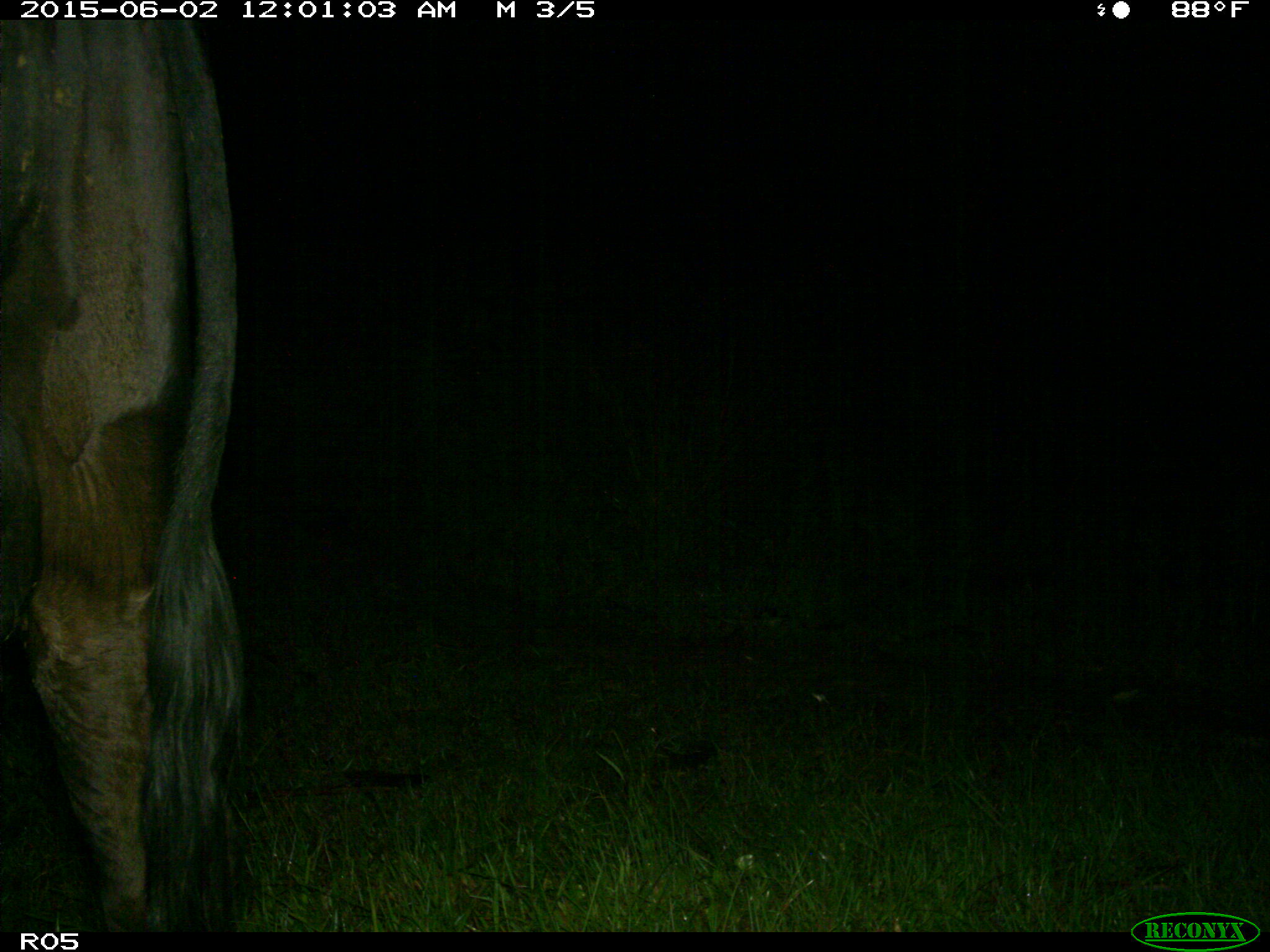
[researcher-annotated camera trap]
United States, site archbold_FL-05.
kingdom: Animalia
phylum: Chordata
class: Mammalia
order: Artiodactyla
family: Bovidae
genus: Bos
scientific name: Bos taurus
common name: domestic cow